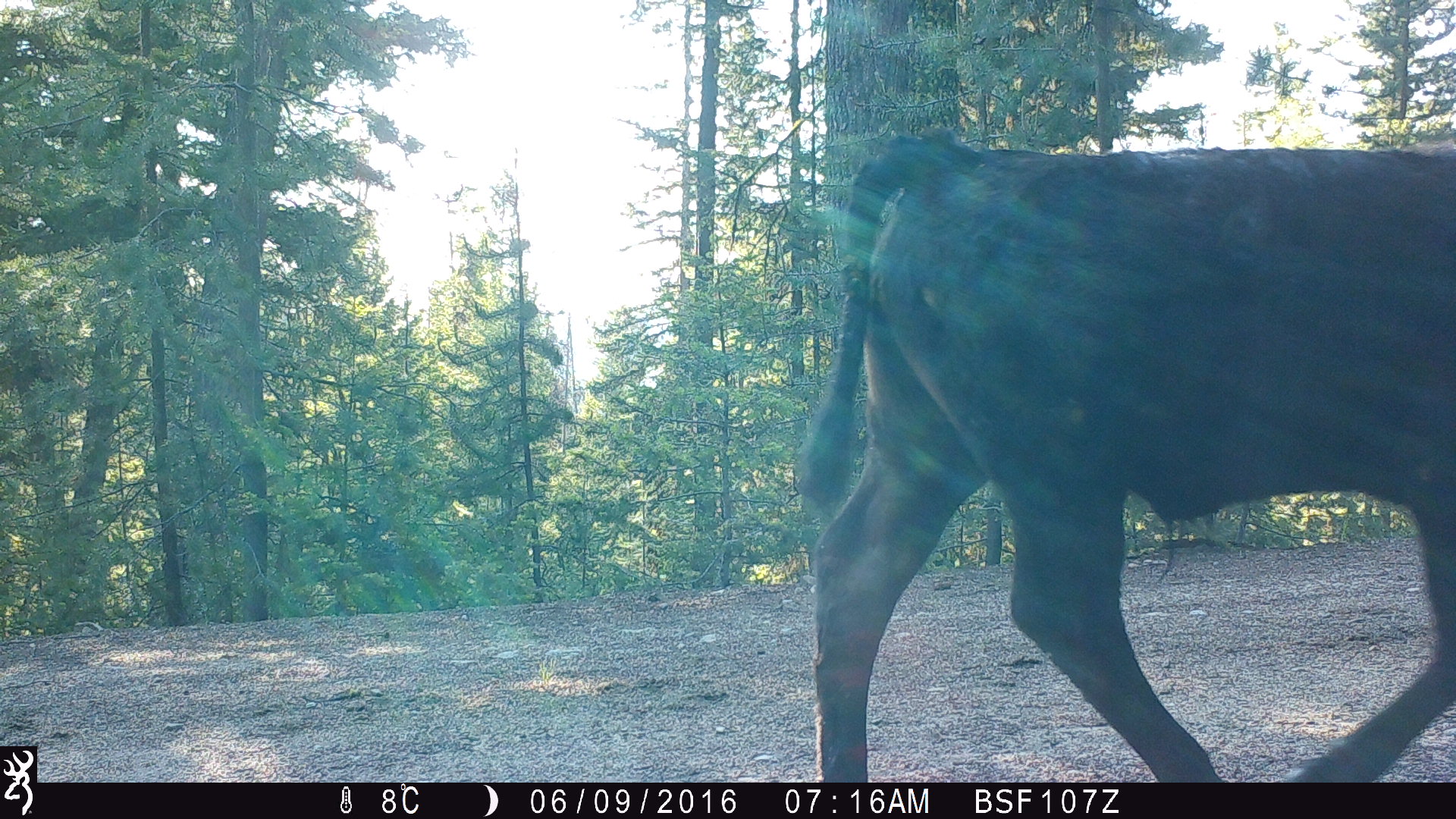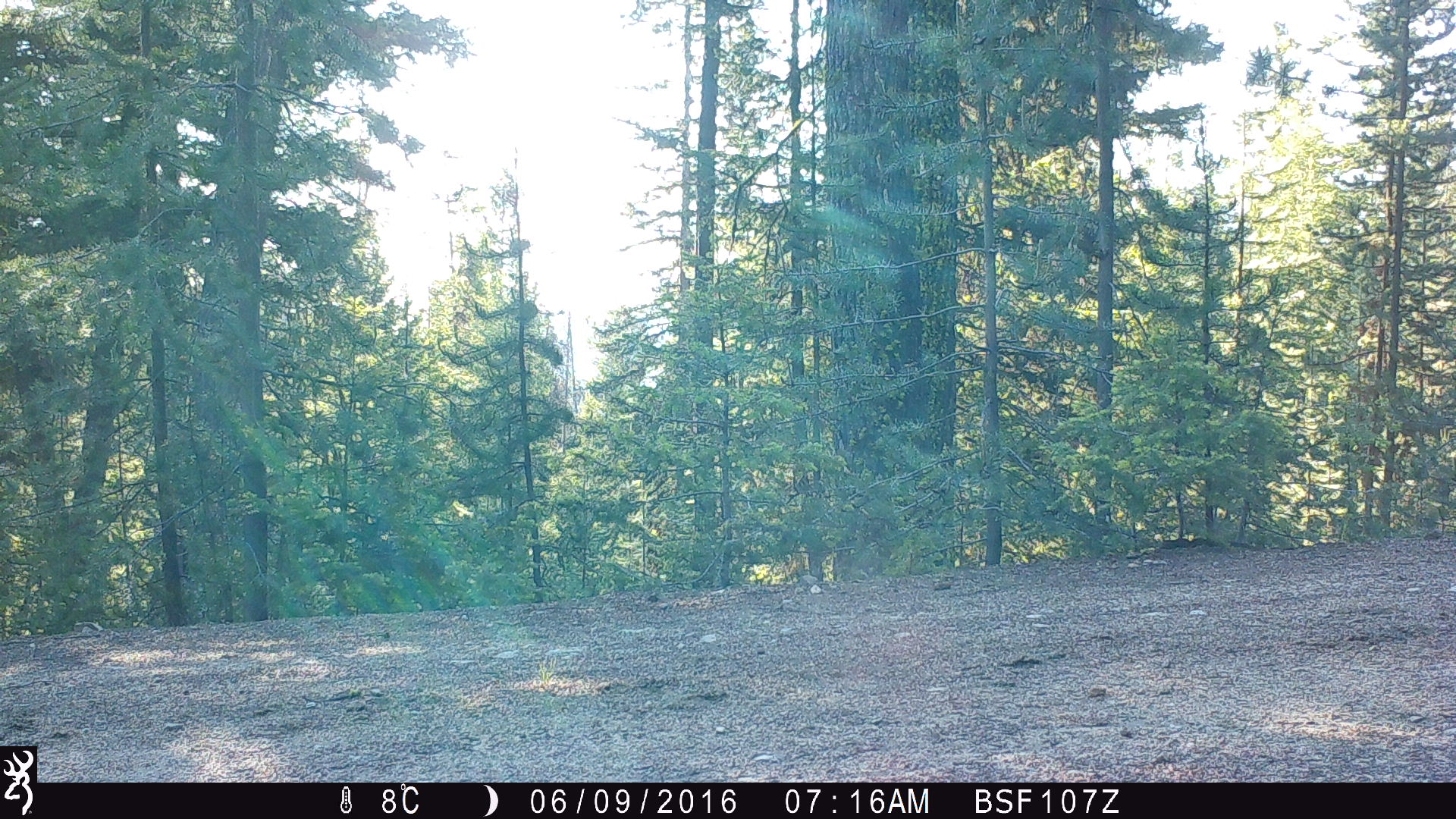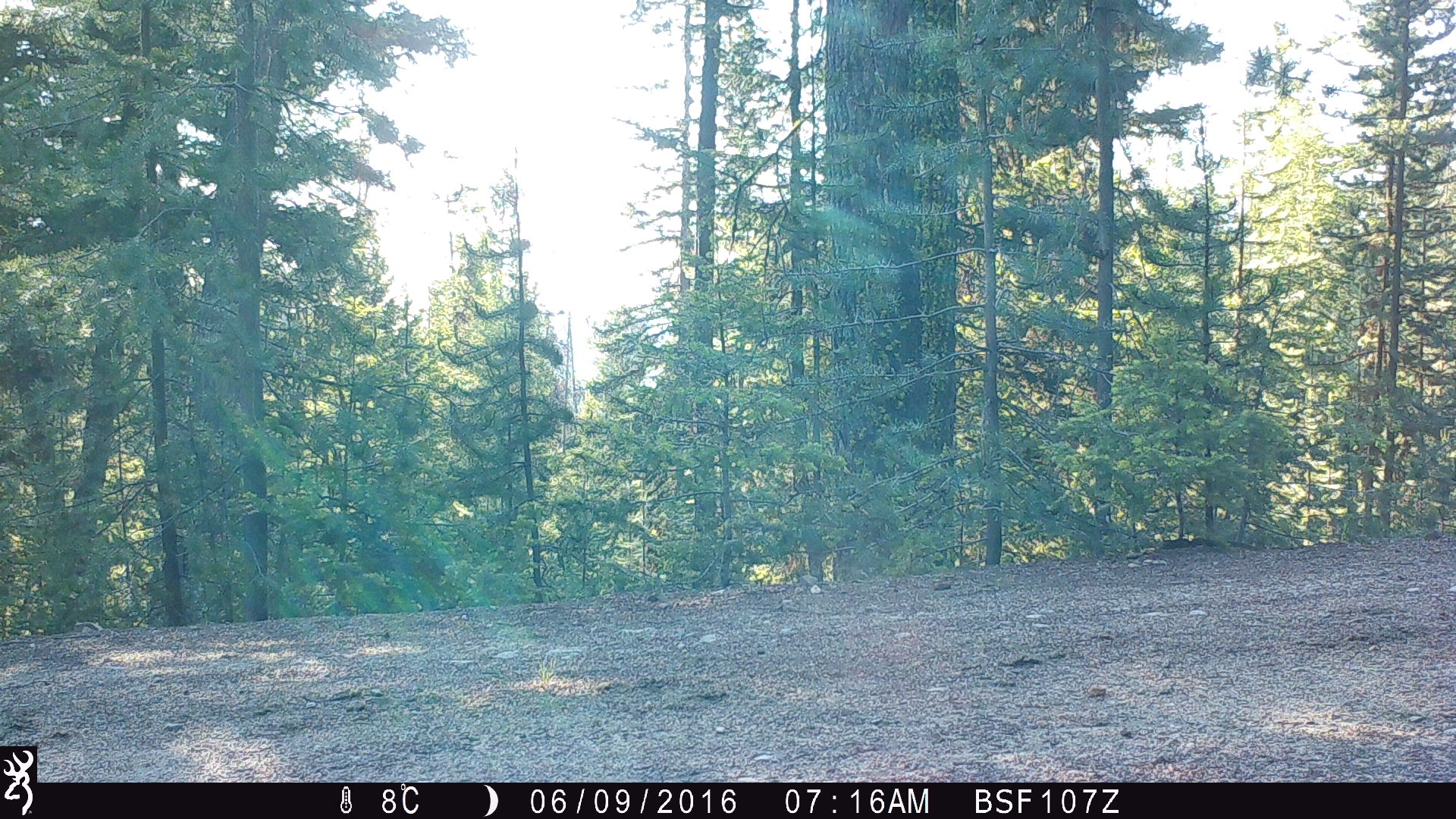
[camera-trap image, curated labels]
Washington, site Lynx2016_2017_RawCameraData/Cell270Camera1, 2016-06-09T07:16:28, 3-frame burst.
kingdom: Animalia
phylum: Chordata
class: Mammalia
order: Artiodactyla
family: Bovidae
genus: Bos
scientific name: Bos taurus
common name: domestic cattle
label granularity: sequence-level